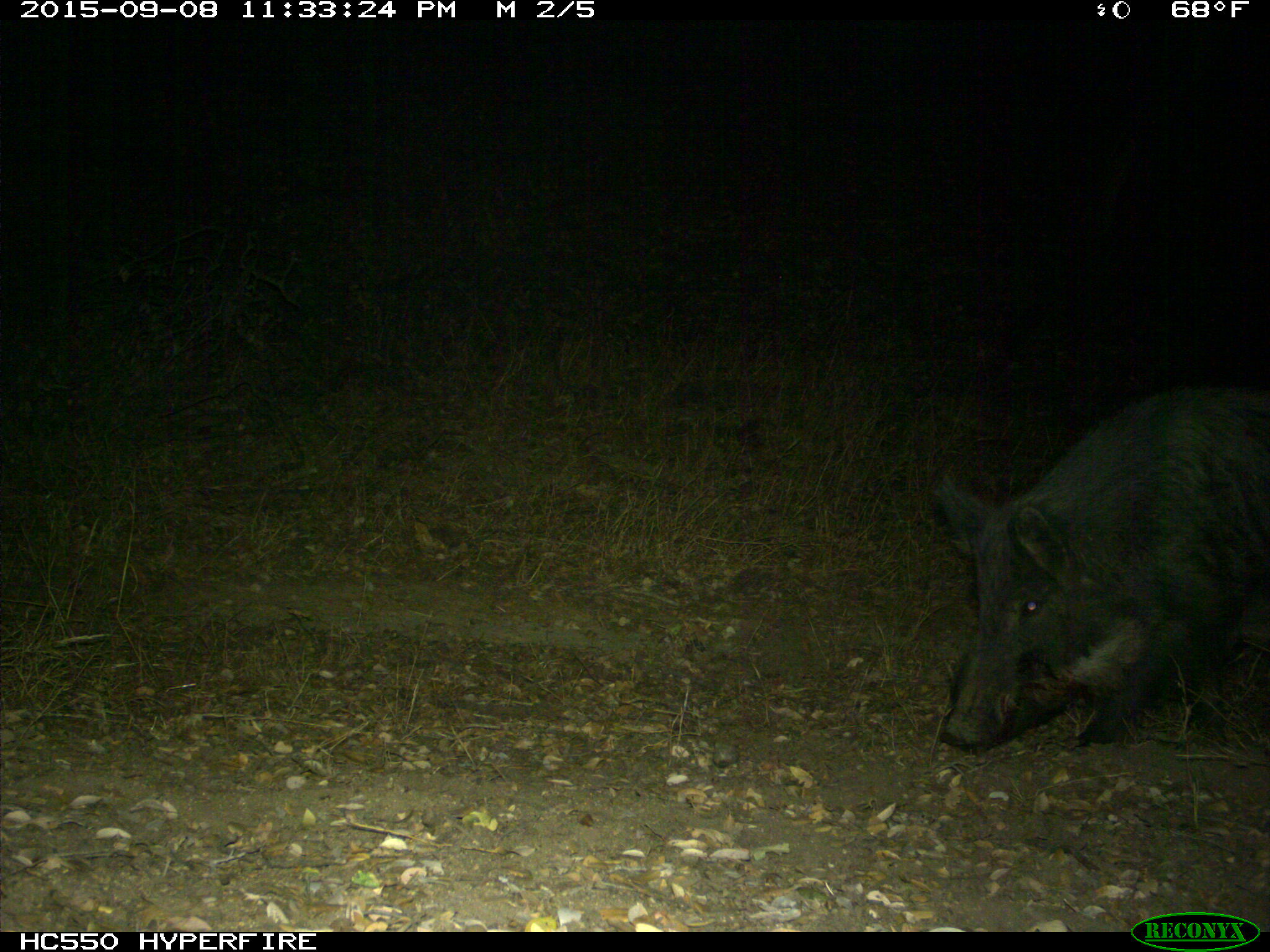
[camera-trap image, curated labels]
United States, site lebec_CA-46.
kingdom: Animalia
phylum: Chordata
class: Mammalia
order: Artiodactyla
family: Suidae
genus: Sus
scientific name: Sus scrofa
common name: wild boar